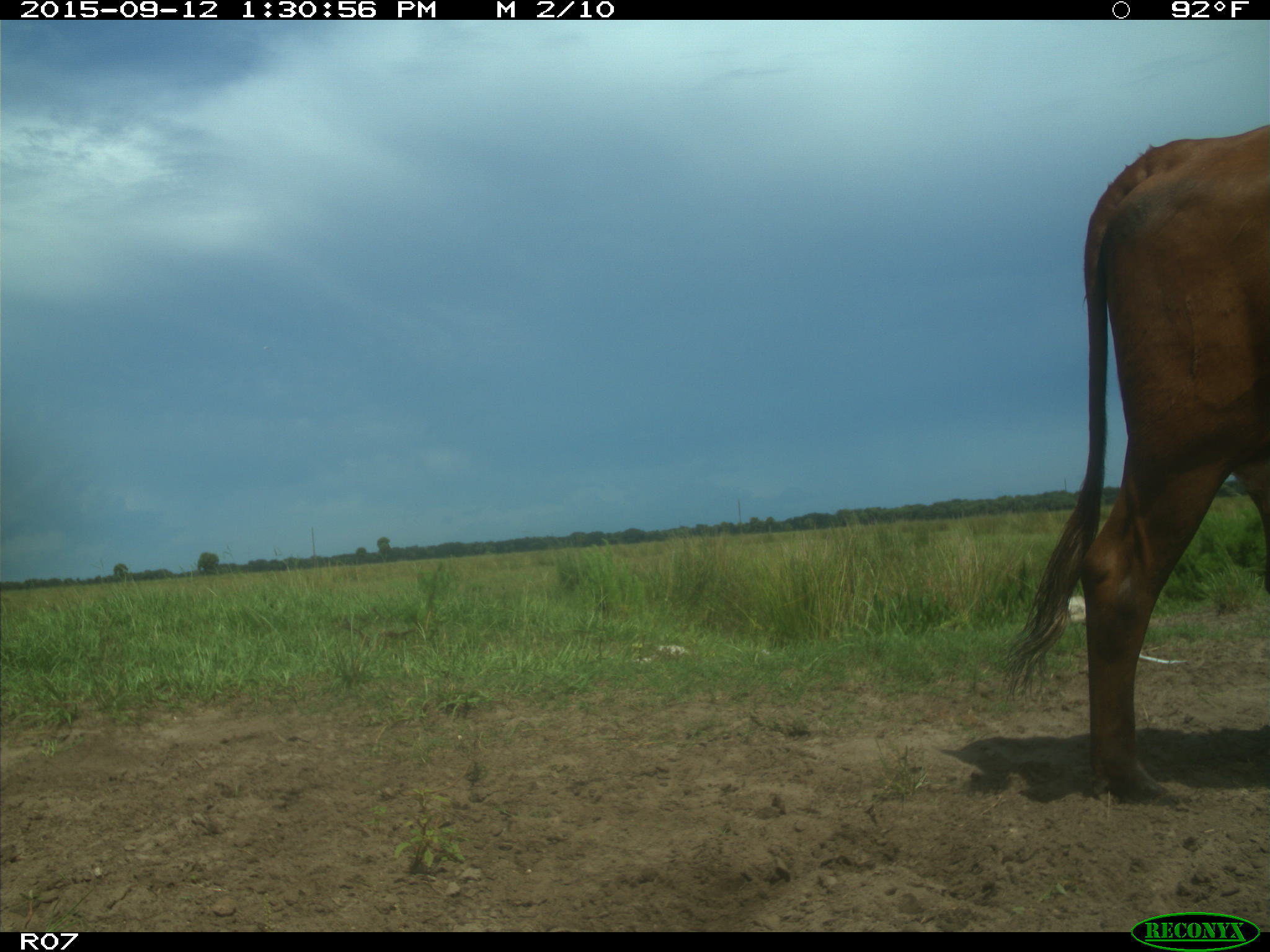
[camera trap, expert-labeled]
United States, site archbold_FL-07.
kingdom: Animalia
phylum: Chordata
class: Mammalia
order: Artiodactyla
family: Bovidae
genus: Bos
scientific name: Bos taurus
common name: domestic cow